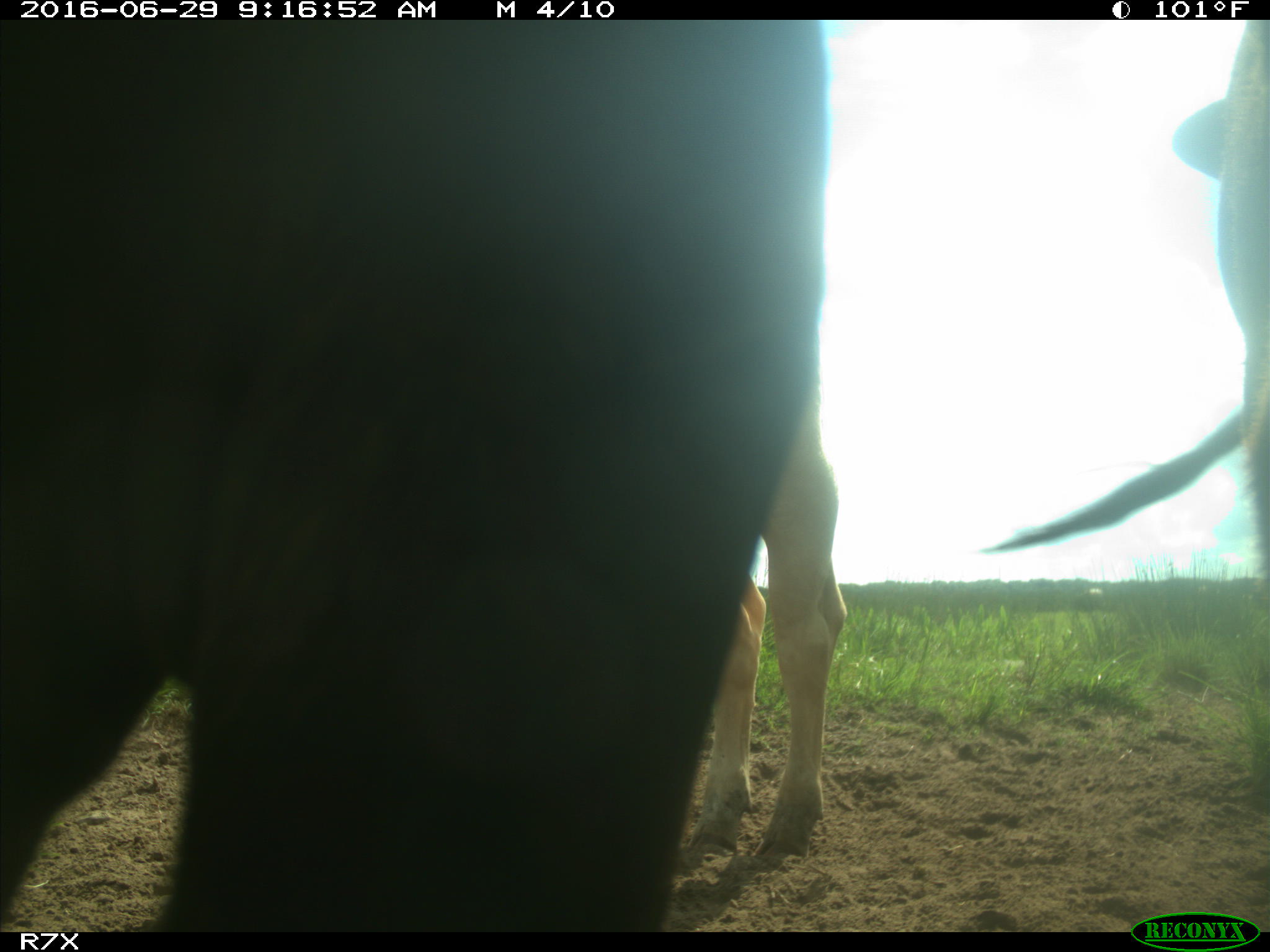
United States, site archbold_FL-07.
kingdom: Animalia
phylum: Chordata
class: Mammalia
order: Artiodactyla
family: Bovidae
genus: Bos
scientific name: Bos taurus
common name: domestic cow